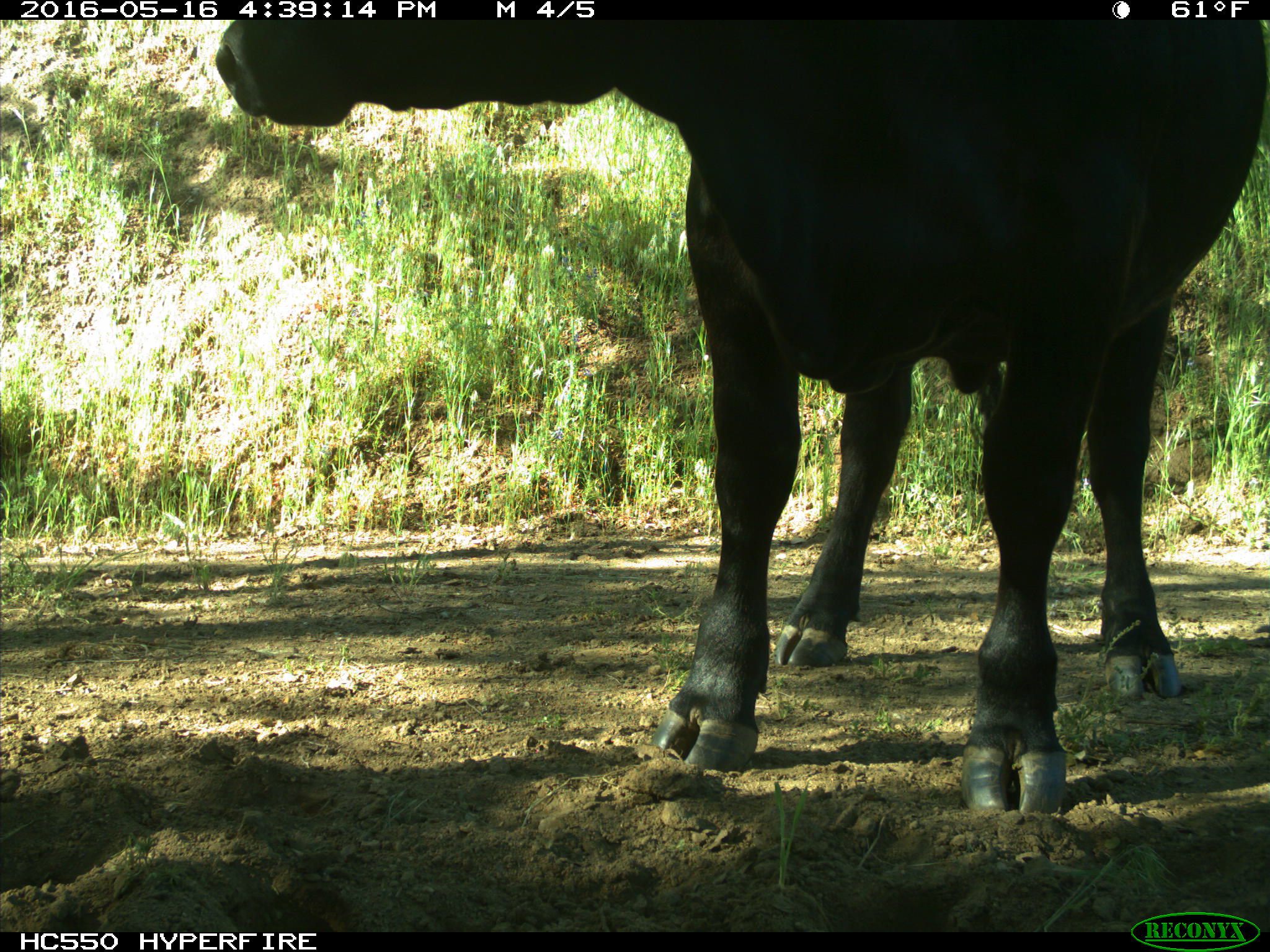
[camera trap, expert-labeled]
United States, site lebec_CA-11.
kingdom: Animalia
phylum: Chordata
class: Mammalia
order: Artiodactyla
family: Bovidae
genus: Bos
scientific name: Bos taurus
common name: domestic cow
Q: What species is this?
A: Bos taurus (domestic cow).